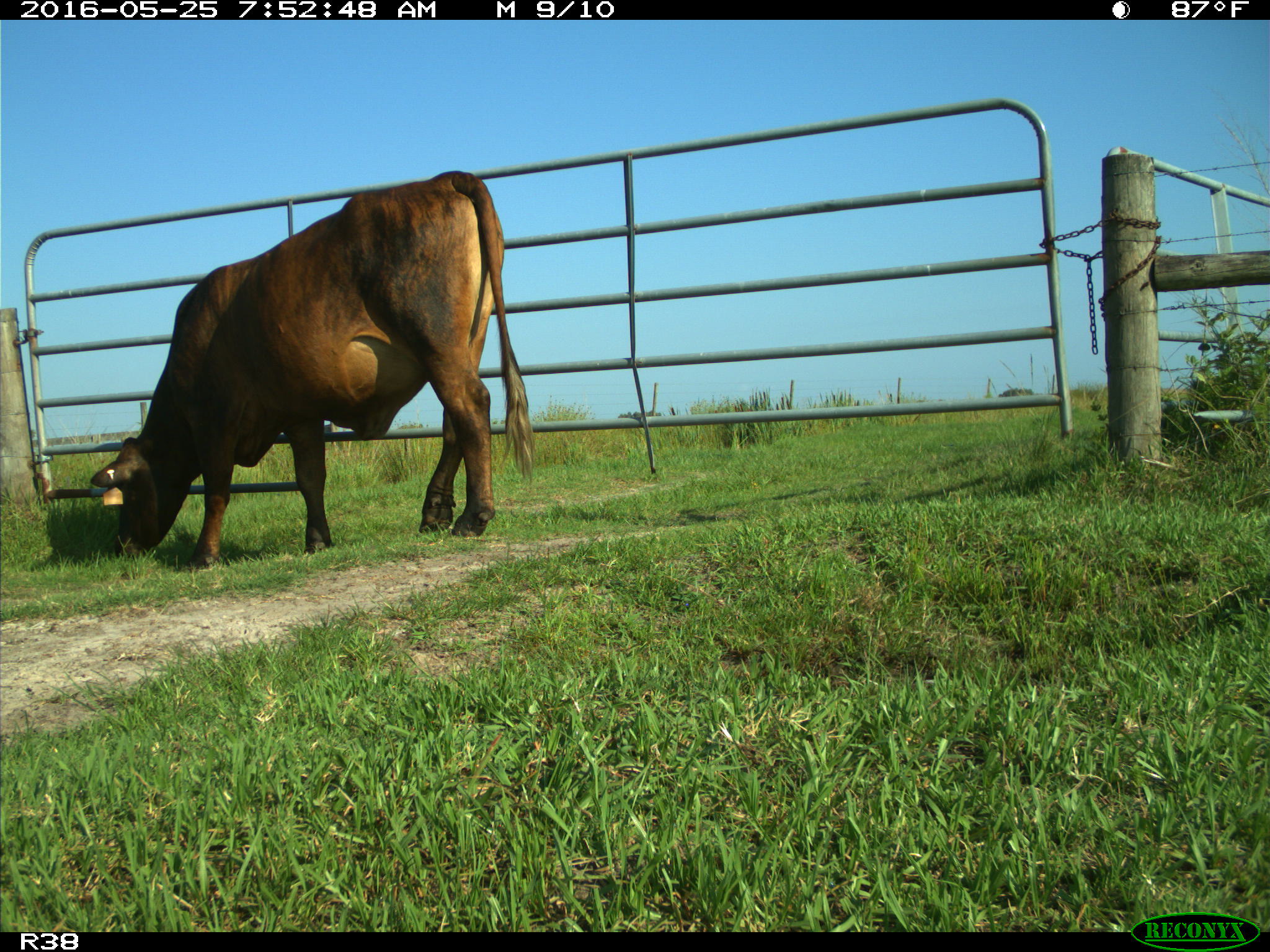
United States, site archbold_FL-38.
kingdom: Animalia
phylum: Chordata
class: Mammalia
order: Artiodactyla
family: Bovidae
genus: Bos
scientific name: Bos taurus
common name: domestic cow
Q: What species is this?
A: Bos taurus (domestic cow).